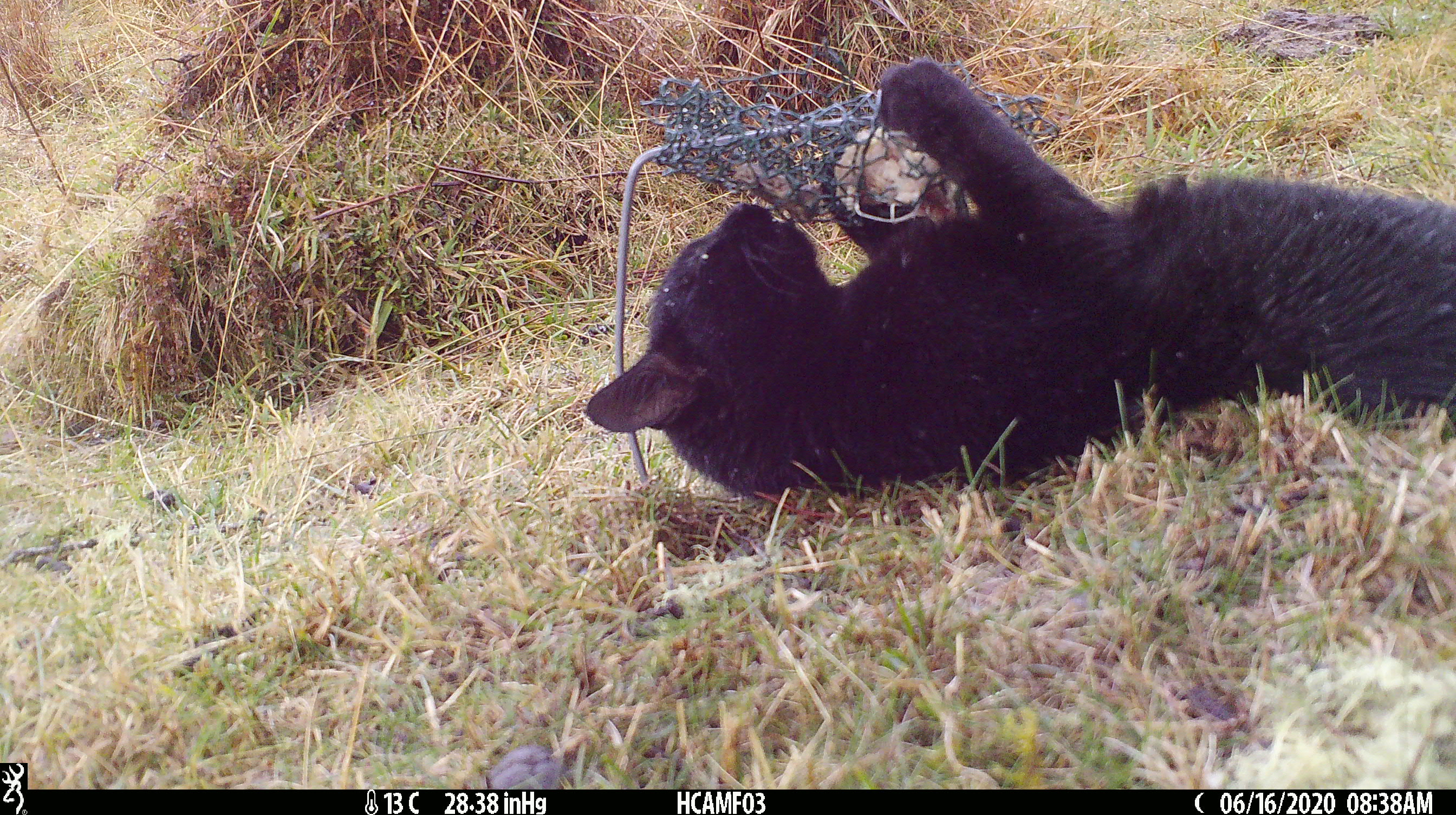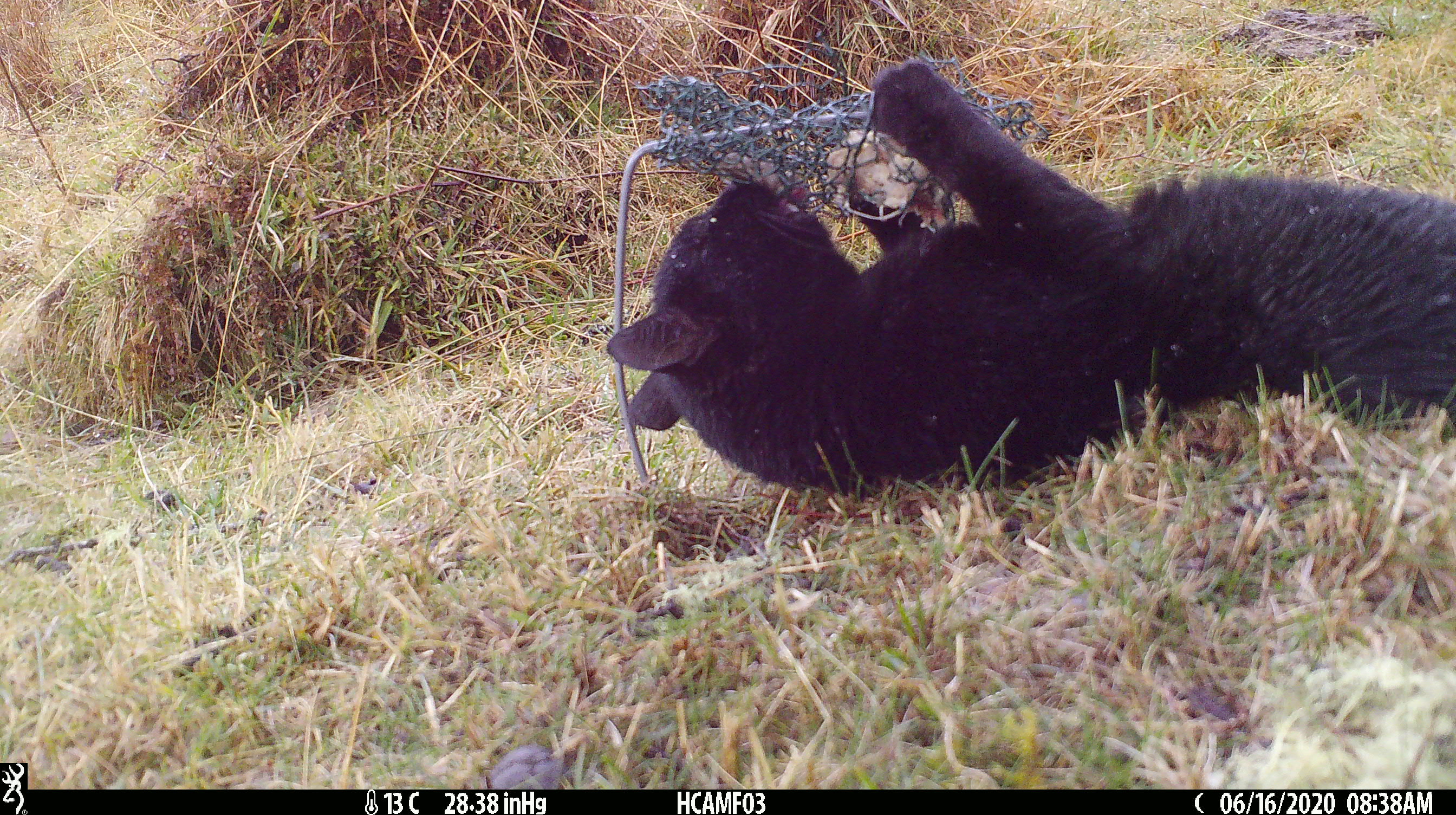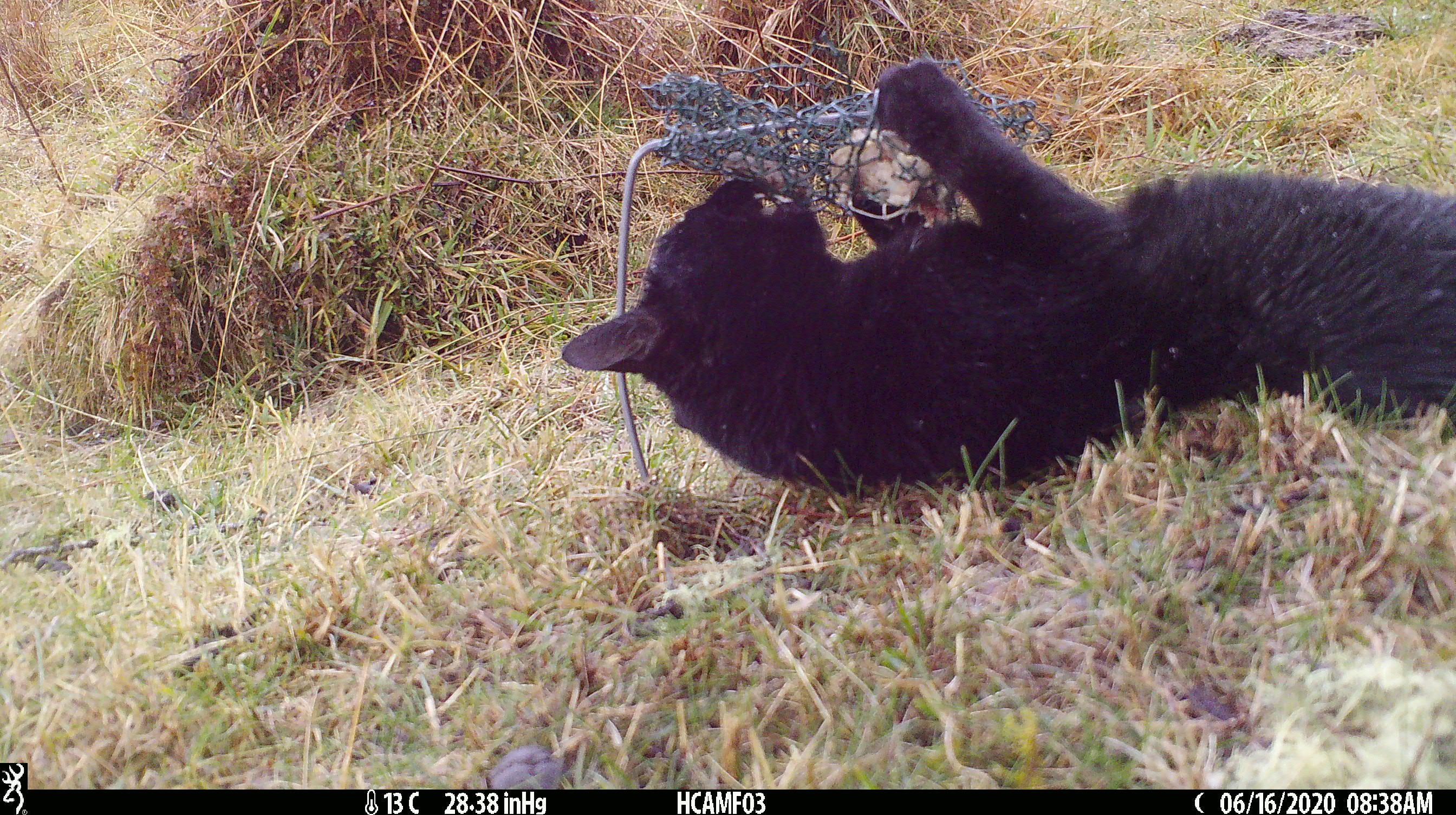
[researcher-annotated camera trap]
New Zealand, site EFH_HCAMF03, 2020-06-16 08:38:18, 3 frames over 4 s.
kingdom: Animalia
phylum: Chordata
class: Mammalia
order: Carnivora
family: Felidae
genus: Felis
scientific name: Felis catus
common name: domestic cat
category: cat